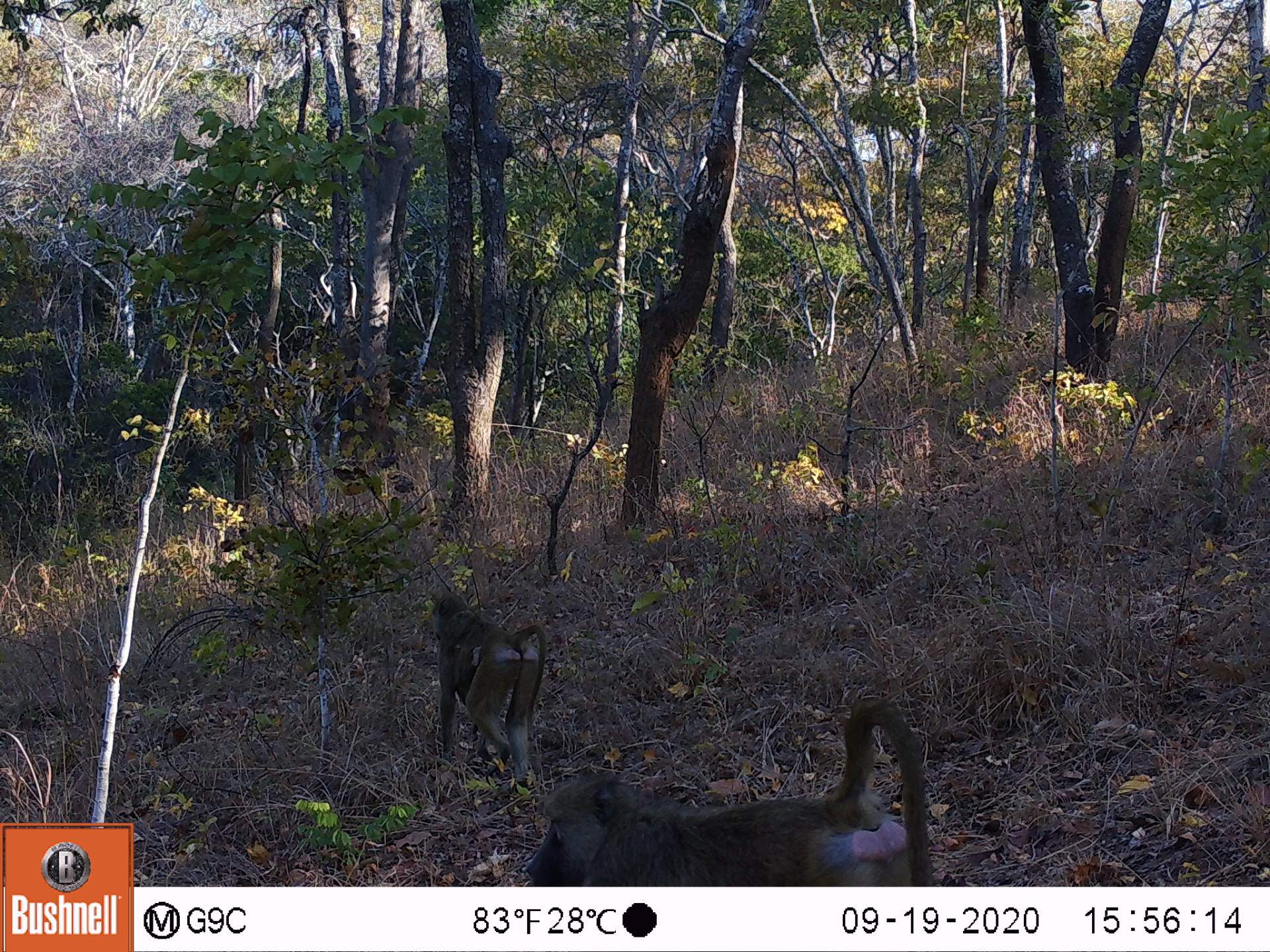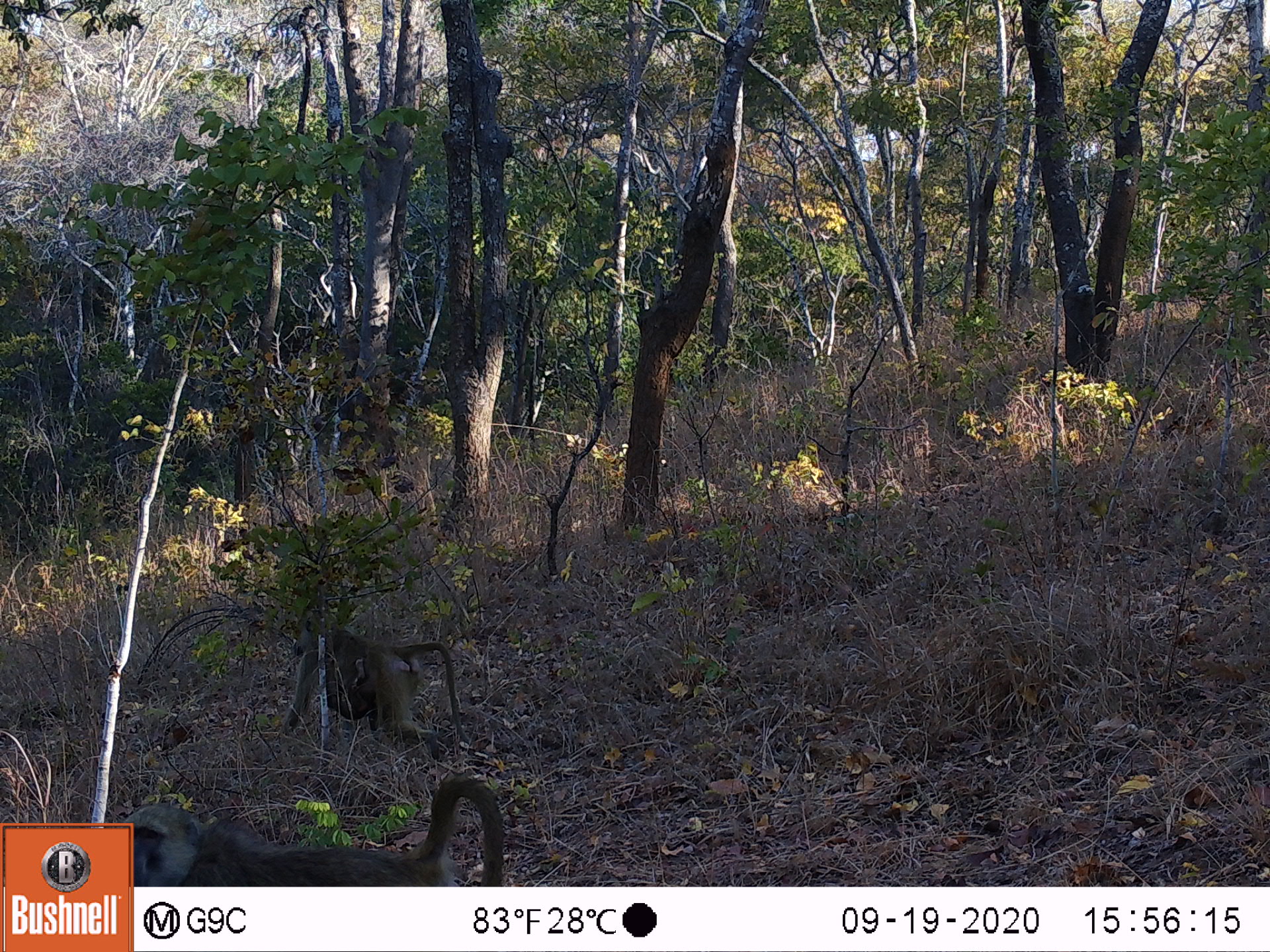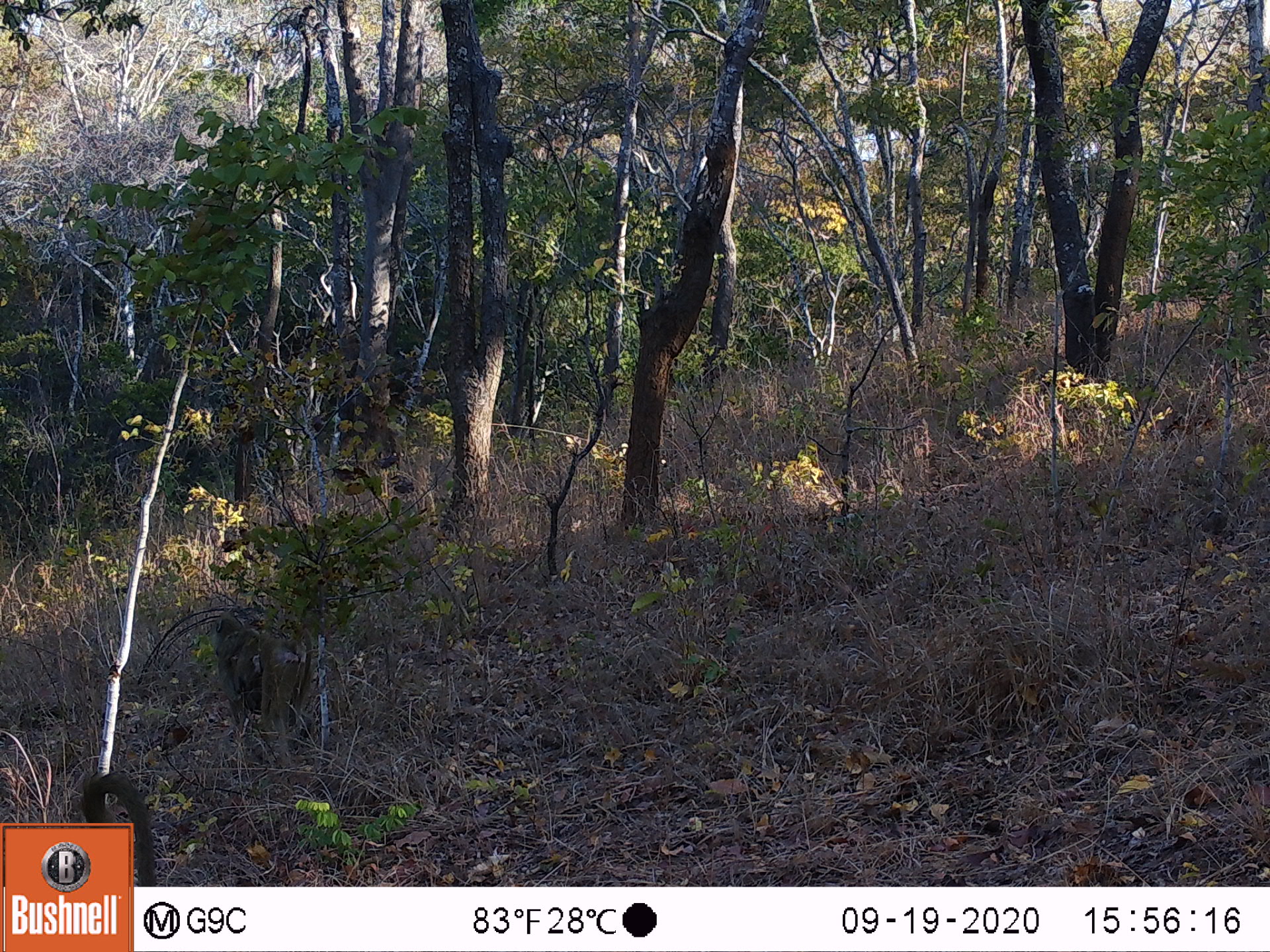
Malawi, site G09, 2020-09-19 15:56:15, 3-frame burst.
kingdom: Animalia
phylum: Chordata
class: Mammalia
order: Primates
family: Cercopithecidae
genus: Papio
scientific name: Papio cynocephalus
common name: yellow baboon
Yellow baboon (Papio cynocephalus), count 2.